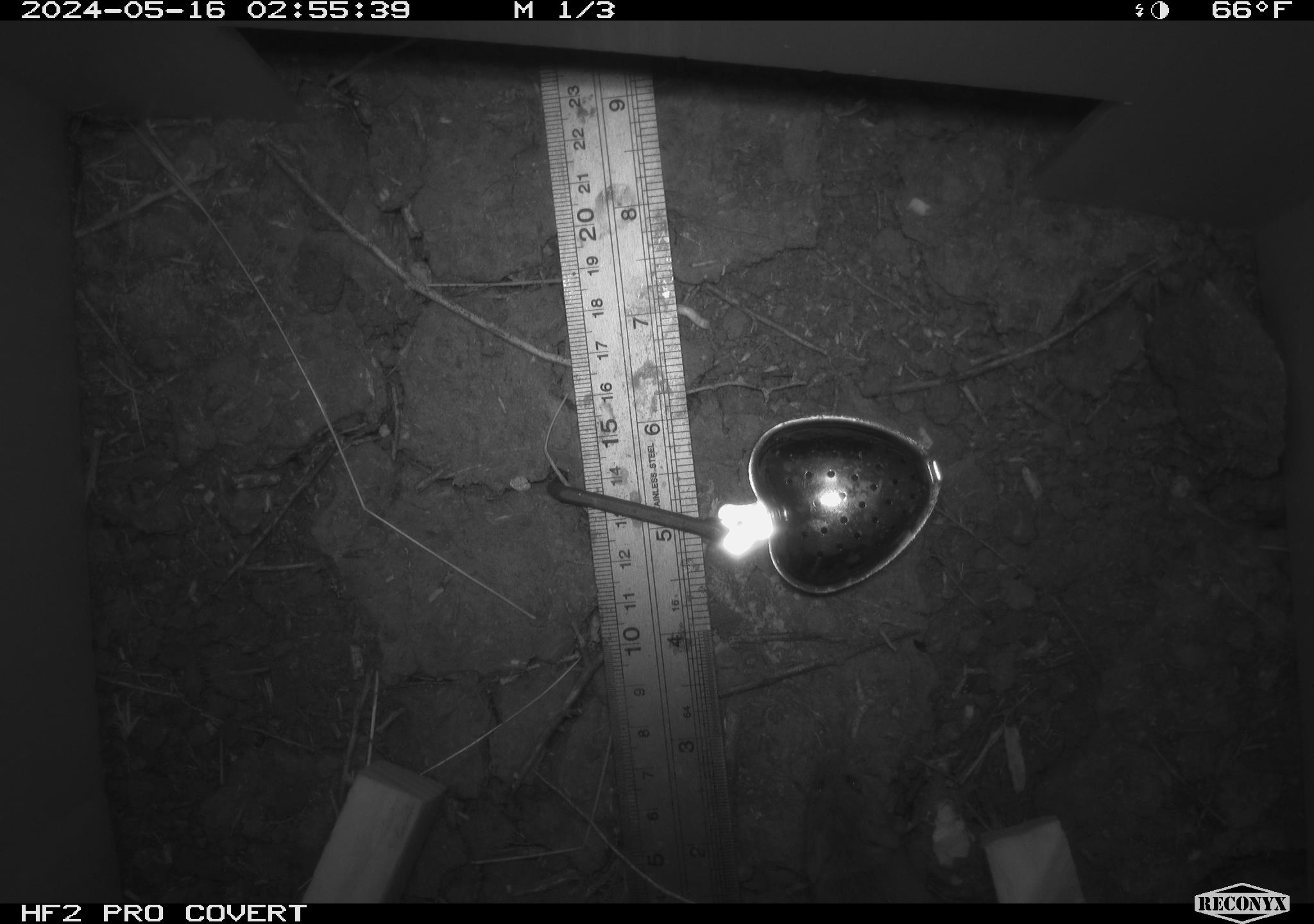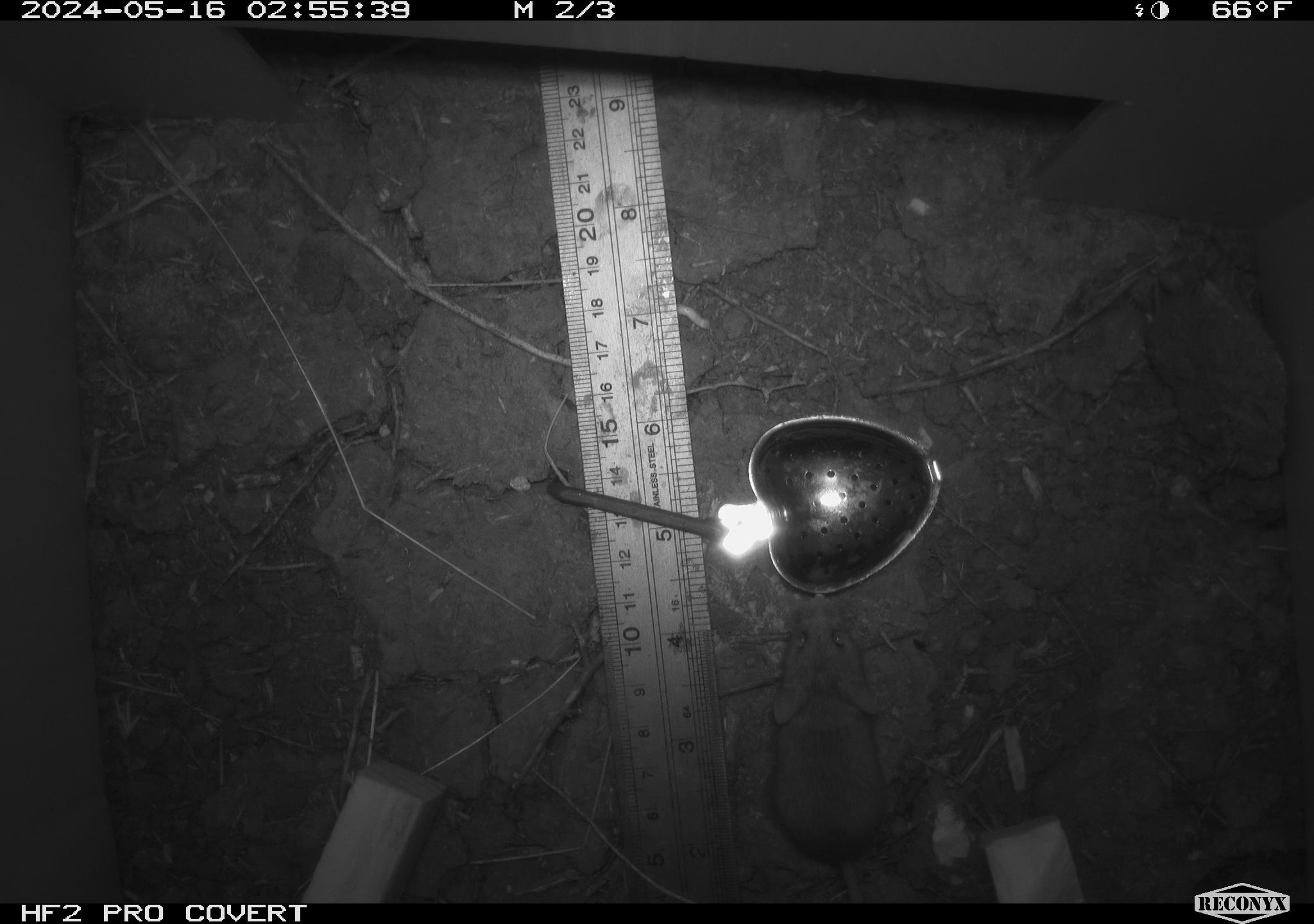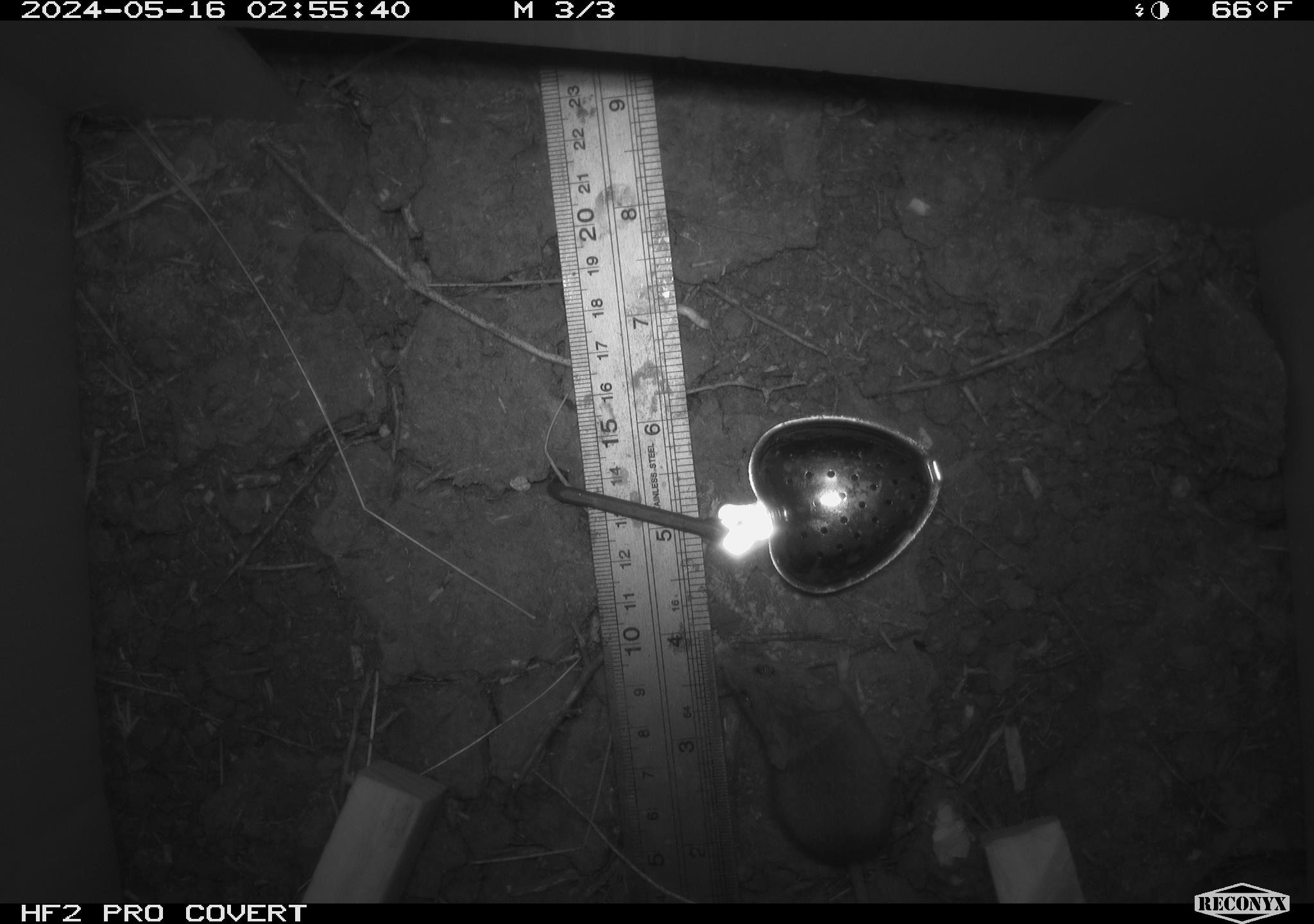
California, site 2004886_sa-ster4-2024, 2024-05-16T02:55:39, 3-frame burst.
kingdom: Animalia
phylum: Chordata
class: Mammalia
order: Rodentia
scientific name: Rodentia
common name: mouse species